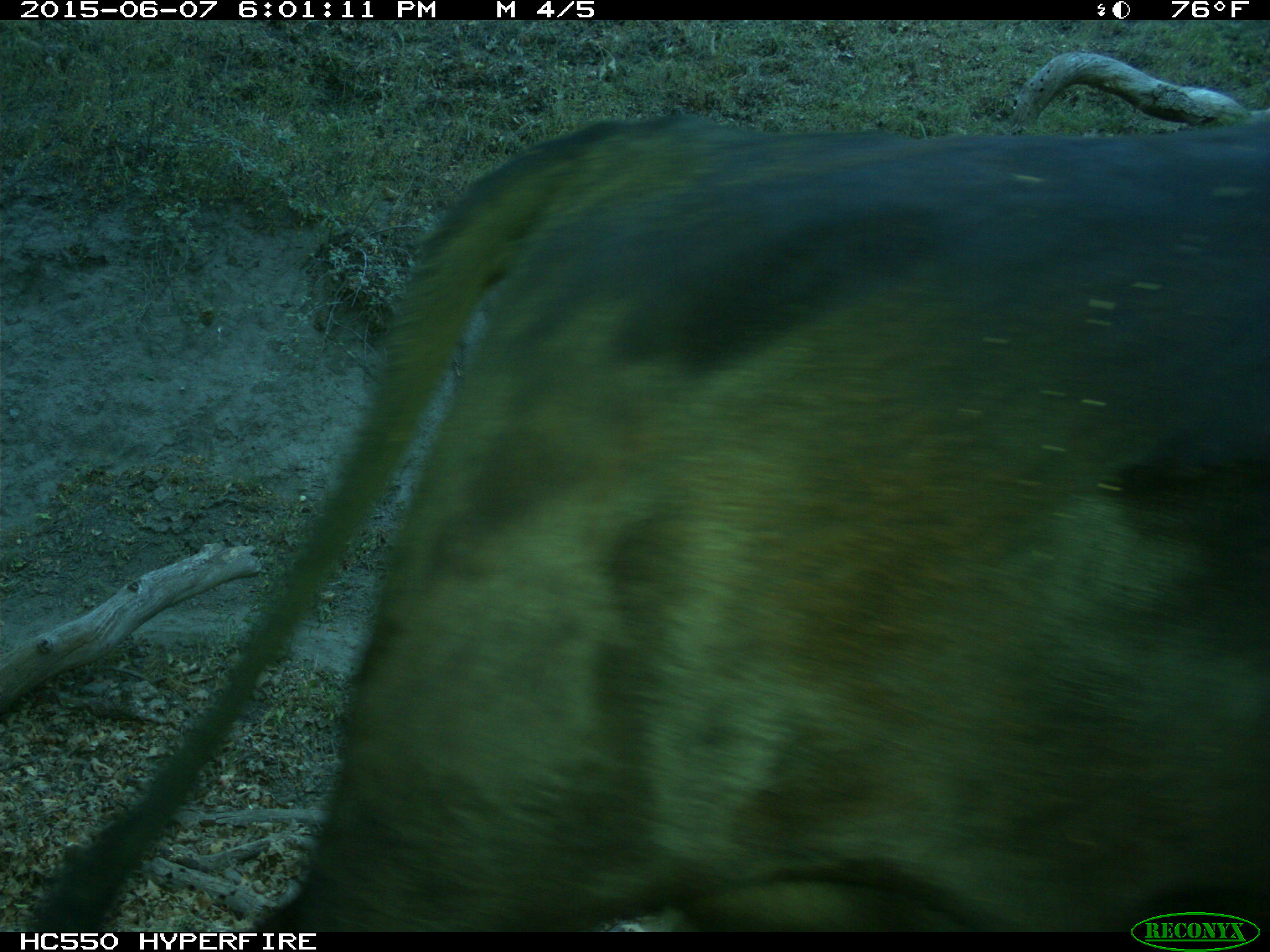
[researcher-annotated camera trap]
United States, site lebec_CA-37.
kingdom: Animalia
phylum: Chordata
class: Mammalia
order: Artiodactyla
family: Bovidae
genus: Bos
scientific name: Bos taurus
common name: domestic cow